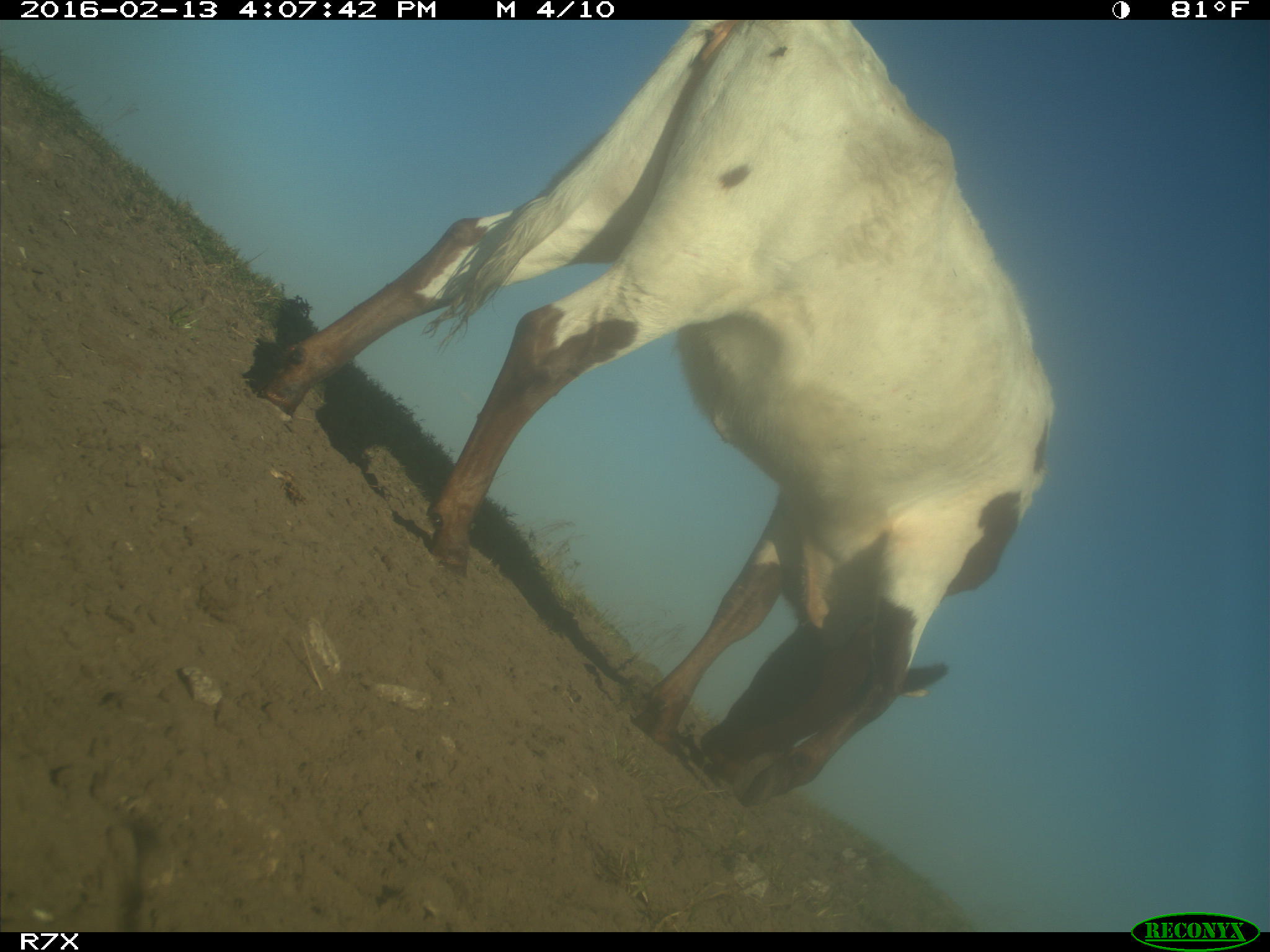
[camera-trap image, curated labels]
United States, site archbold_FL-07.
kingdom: Animalia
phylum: Chordata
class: Mammalia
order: Artiodactyla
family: Bovidae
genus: Bos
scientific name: Bos taurus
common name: domestic cow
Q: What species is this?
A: Bos taurus (domestic cow).